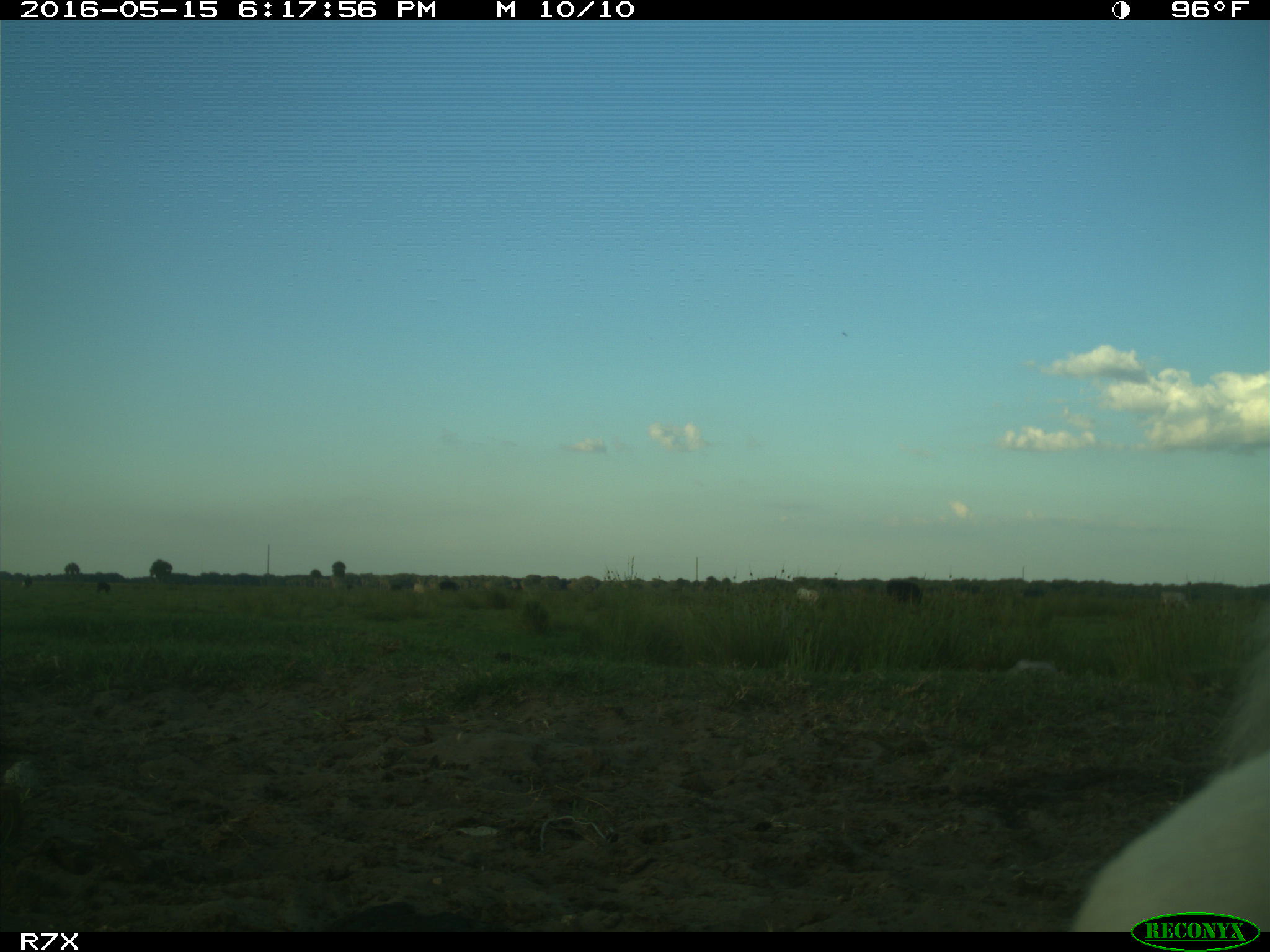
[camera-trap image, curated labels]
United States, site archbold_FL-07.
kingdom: Animalia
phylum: Chordata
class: Mammalia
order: Artiodactyla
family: Bovidae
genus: Bos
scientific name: Bos taurus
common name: domestic cow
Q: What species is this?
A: Bos taurus (domestic cow).